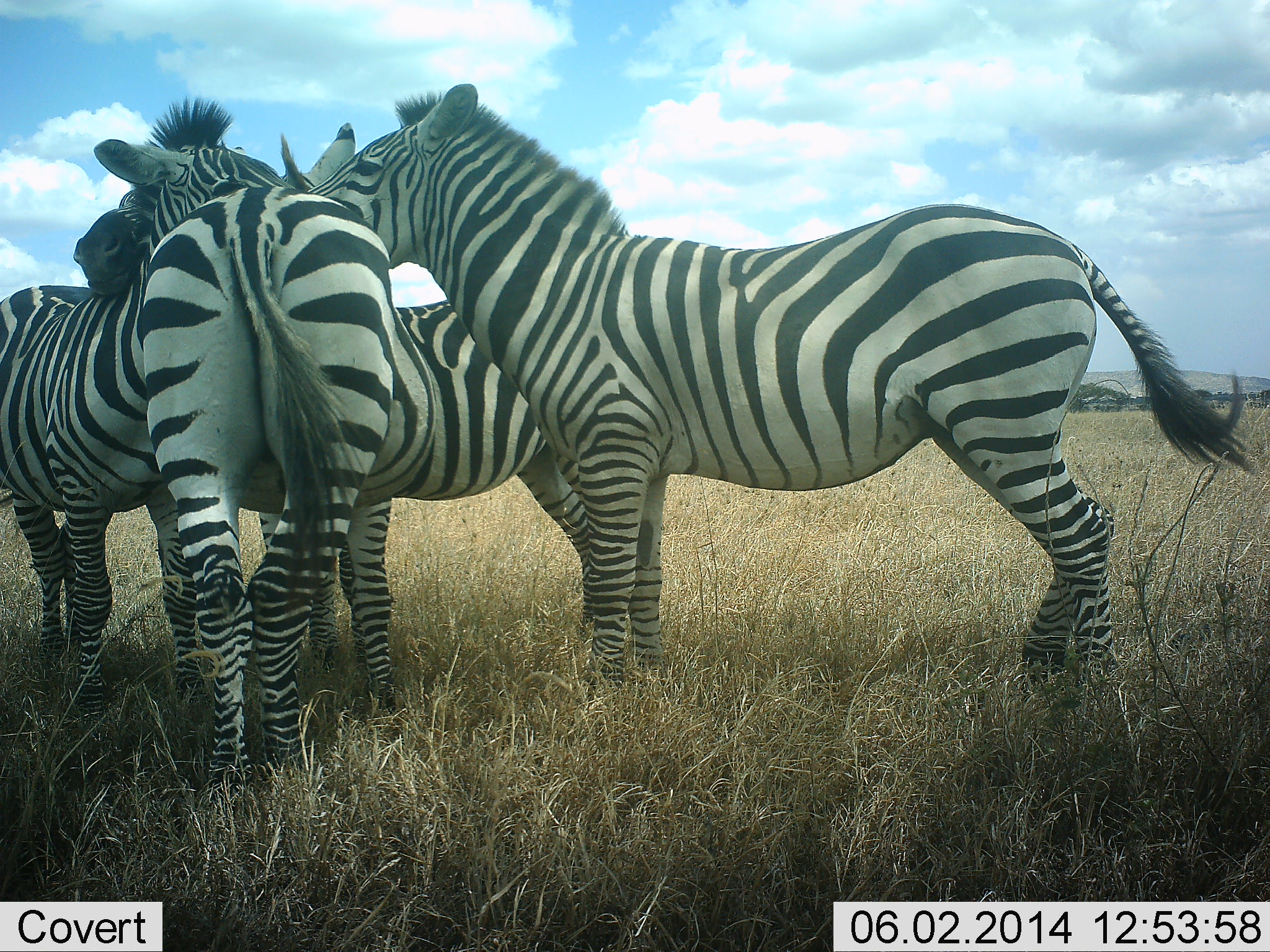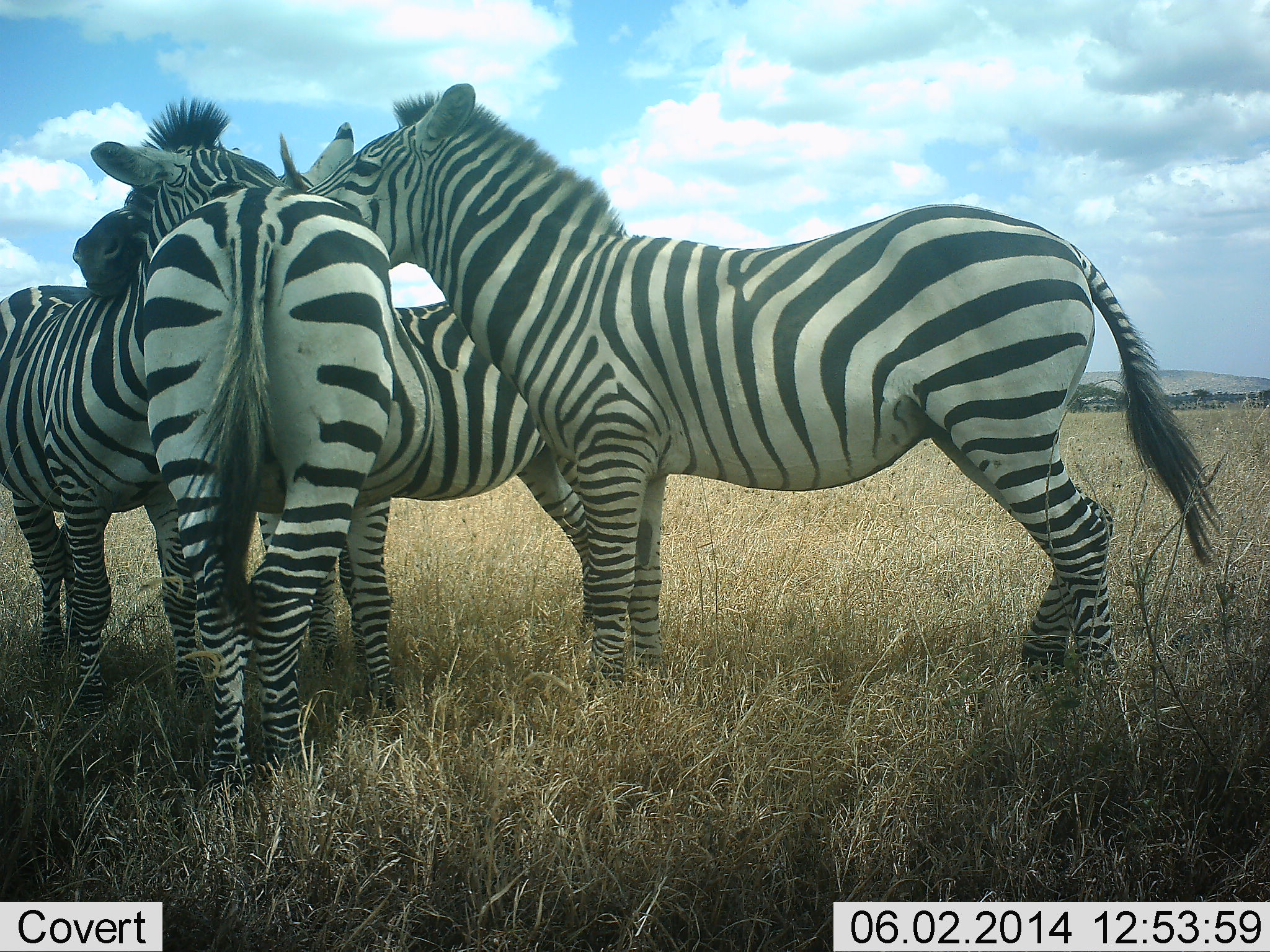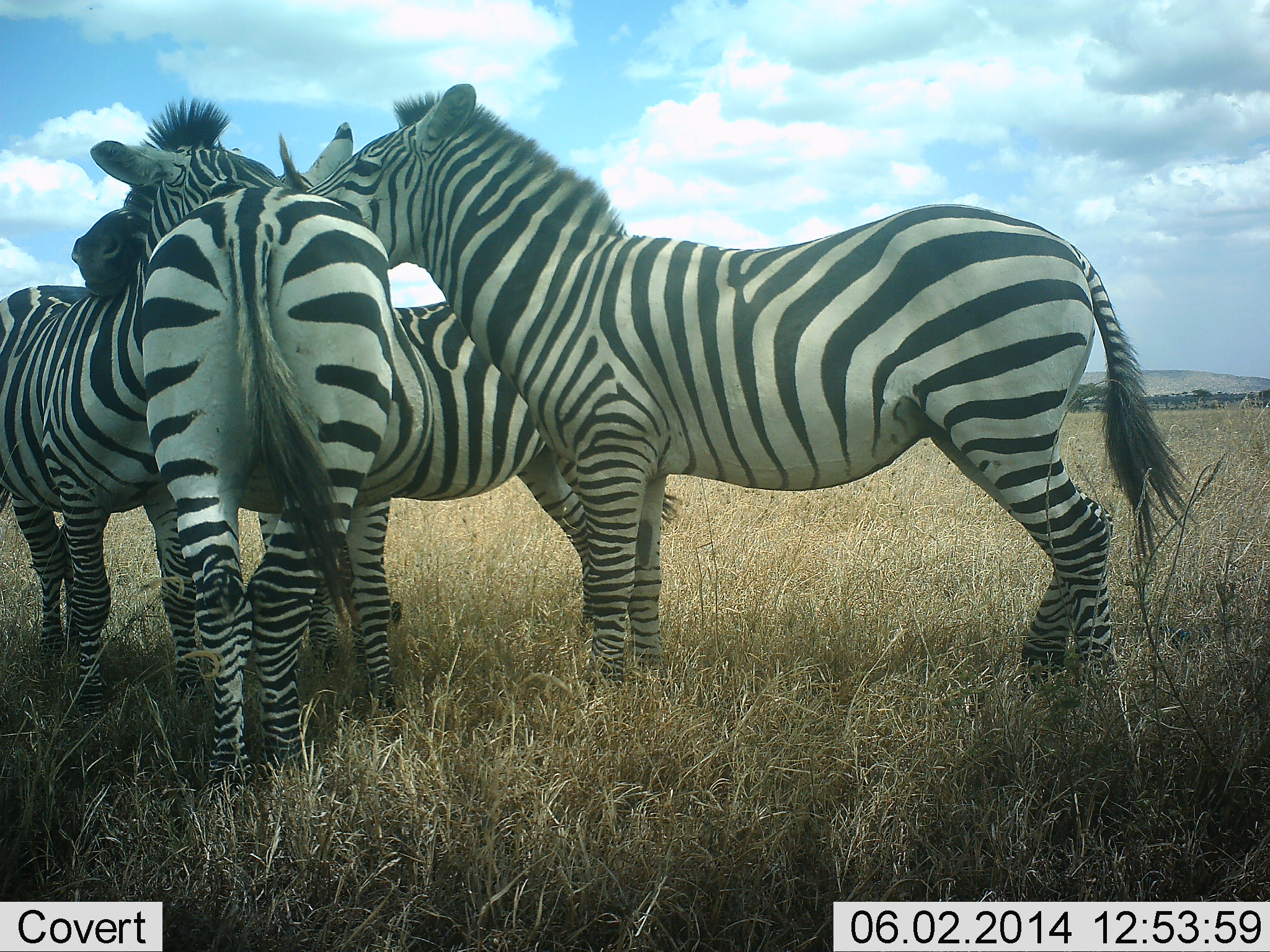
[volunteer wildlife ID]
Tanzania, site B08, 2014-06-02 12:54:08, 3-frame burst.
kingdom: Animalia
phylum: Chordata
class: Mammalia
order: Perissodactyla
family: Equidae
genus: Equus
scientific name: Equus quagga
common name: plains zebra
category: zebra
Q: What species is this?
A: Zebra (plains zebra) (Equus quagga).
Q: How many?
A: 4.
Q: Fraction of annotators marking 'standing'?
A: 82%.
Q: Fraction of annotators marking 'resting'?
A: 9%.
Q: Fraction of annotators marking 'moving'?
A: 0%.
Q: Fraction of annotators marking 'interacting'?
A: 64%.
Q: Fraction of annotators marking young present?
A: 0%.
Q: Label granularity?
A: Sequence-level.